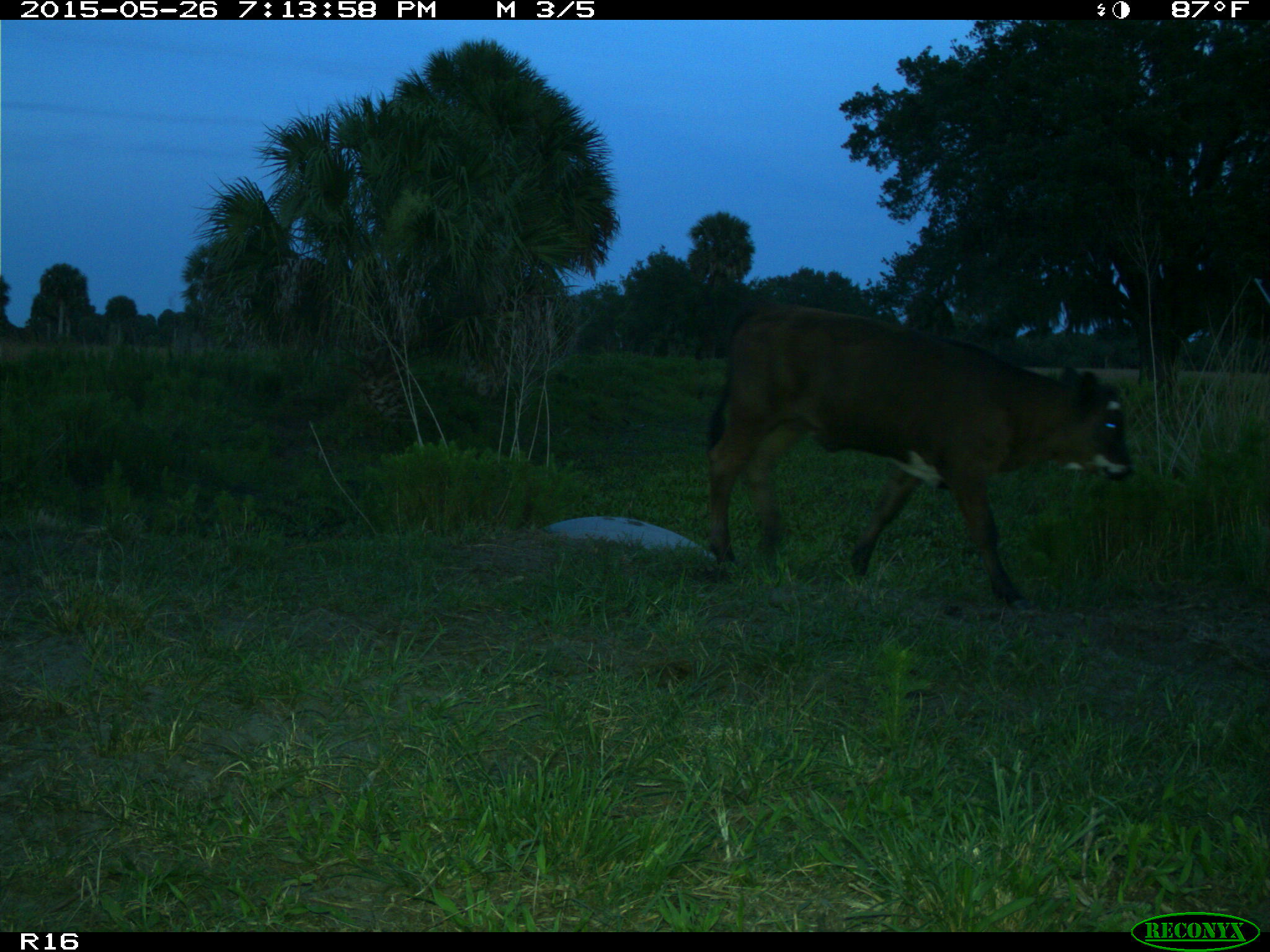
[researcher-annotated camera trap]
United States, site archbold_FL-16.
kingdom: Animalia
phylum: Chordata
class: Mammalia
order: Artiodactyla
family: Bovidae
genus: Bos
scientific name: Bos taurus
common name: domestic cow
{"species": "Bos taurus (domestic cow)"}